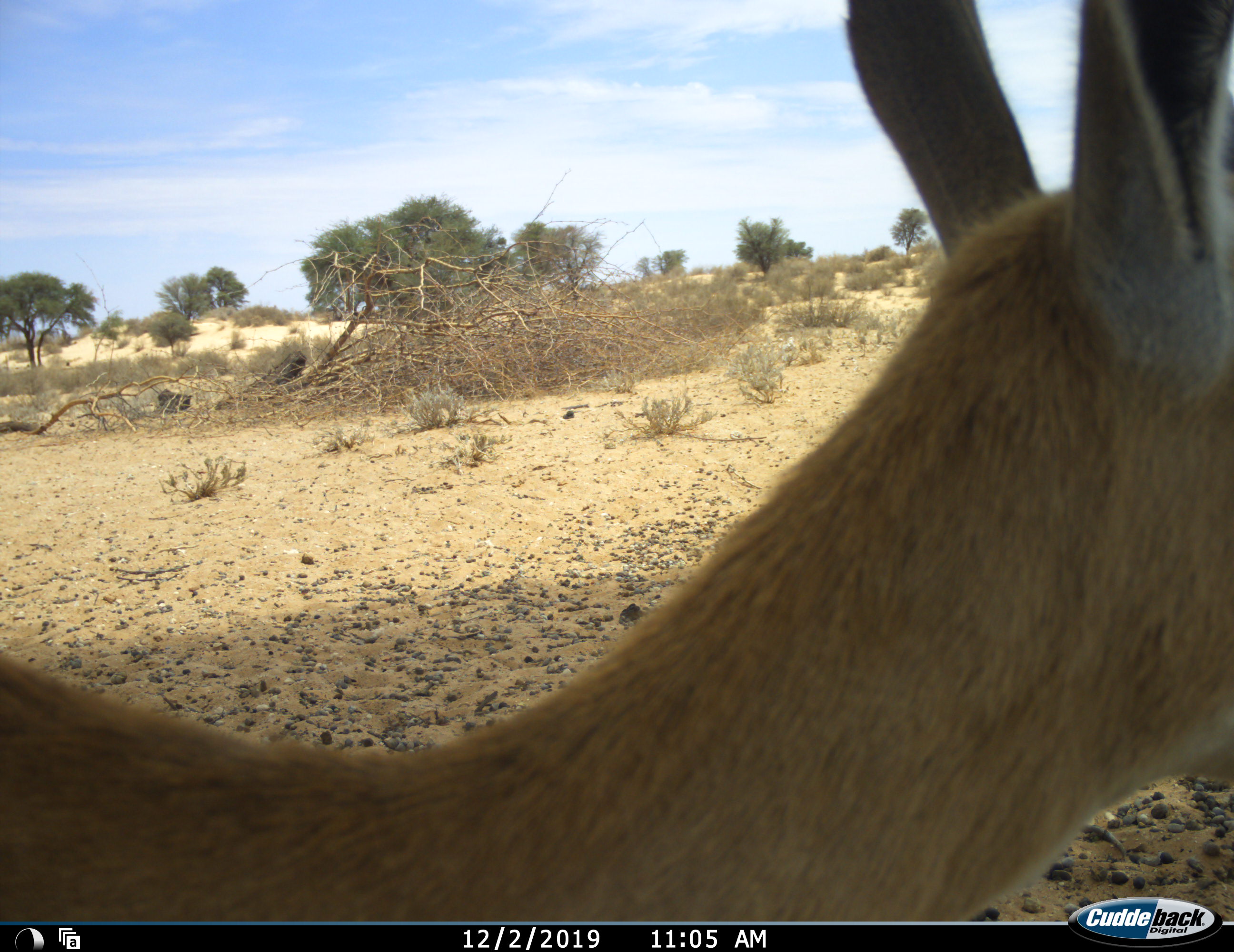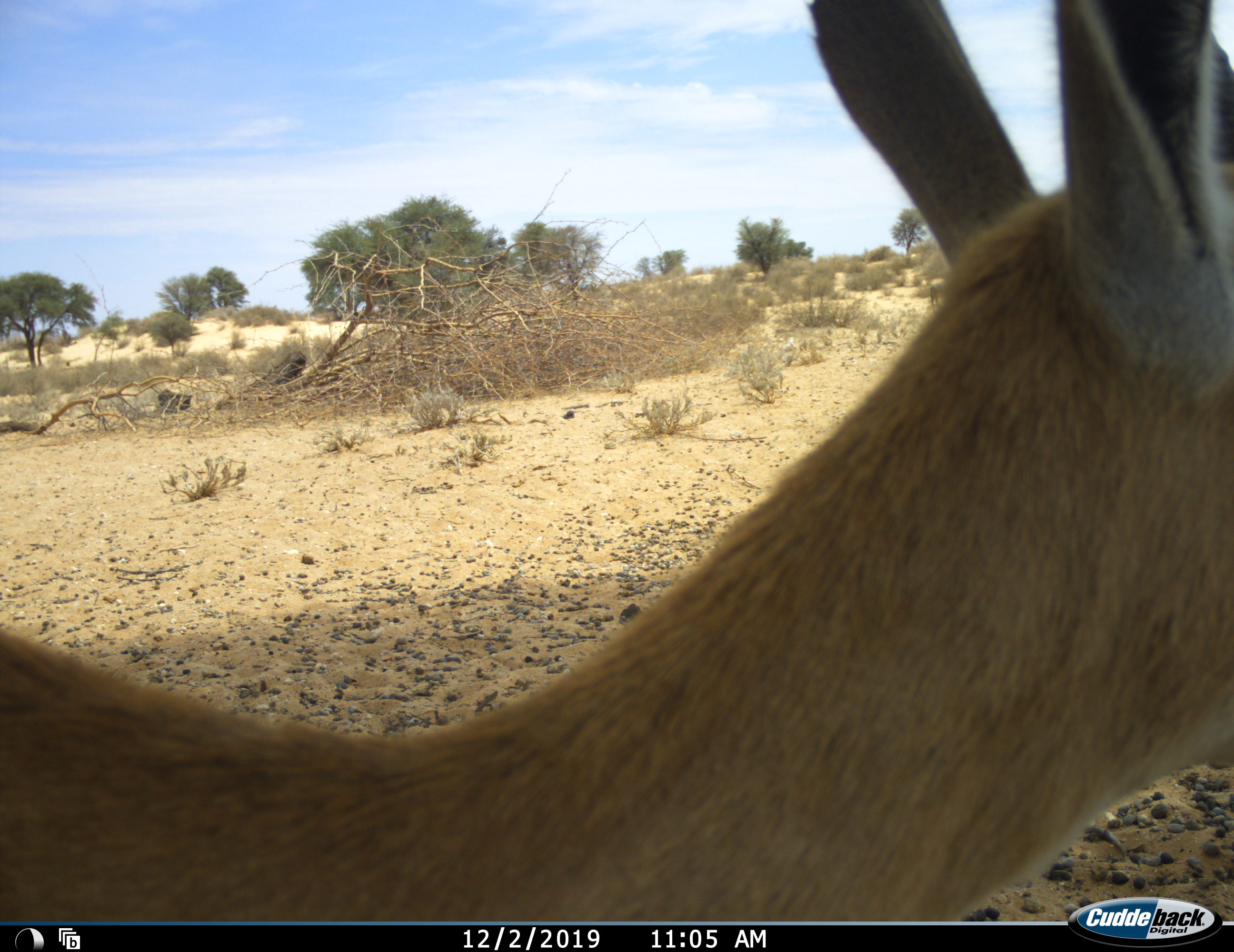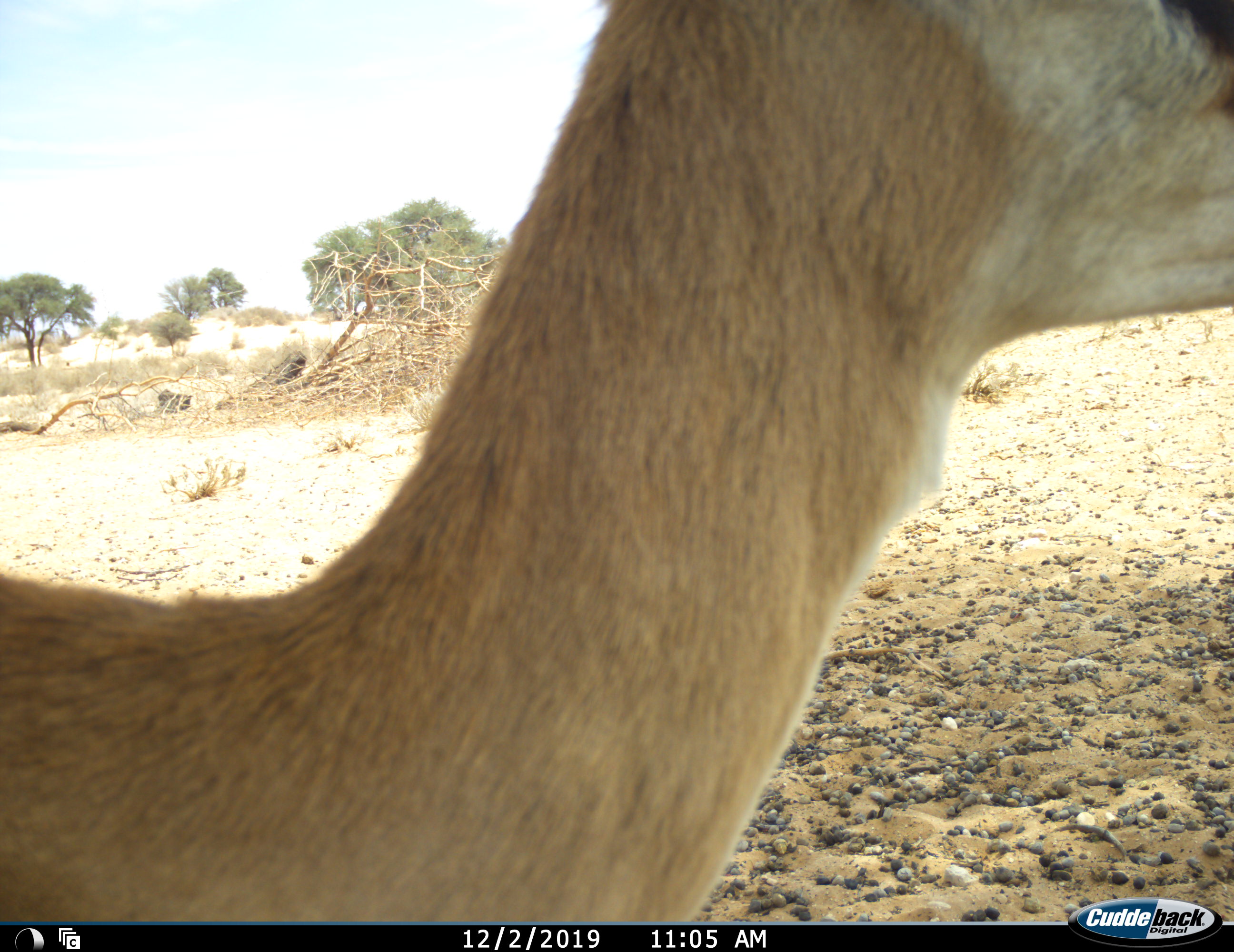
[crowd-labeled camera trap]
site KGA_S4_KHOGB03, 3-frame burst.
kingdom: Animalia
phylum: Chordata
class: Mammalia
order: Artiodactyla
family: Bovidae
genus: Antidorcas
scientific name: Antidorcas marsupialis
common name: springbok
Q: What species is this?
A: Springbok (Antidorcas marsupialis).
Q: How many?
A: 1.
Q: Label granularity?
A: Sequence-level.